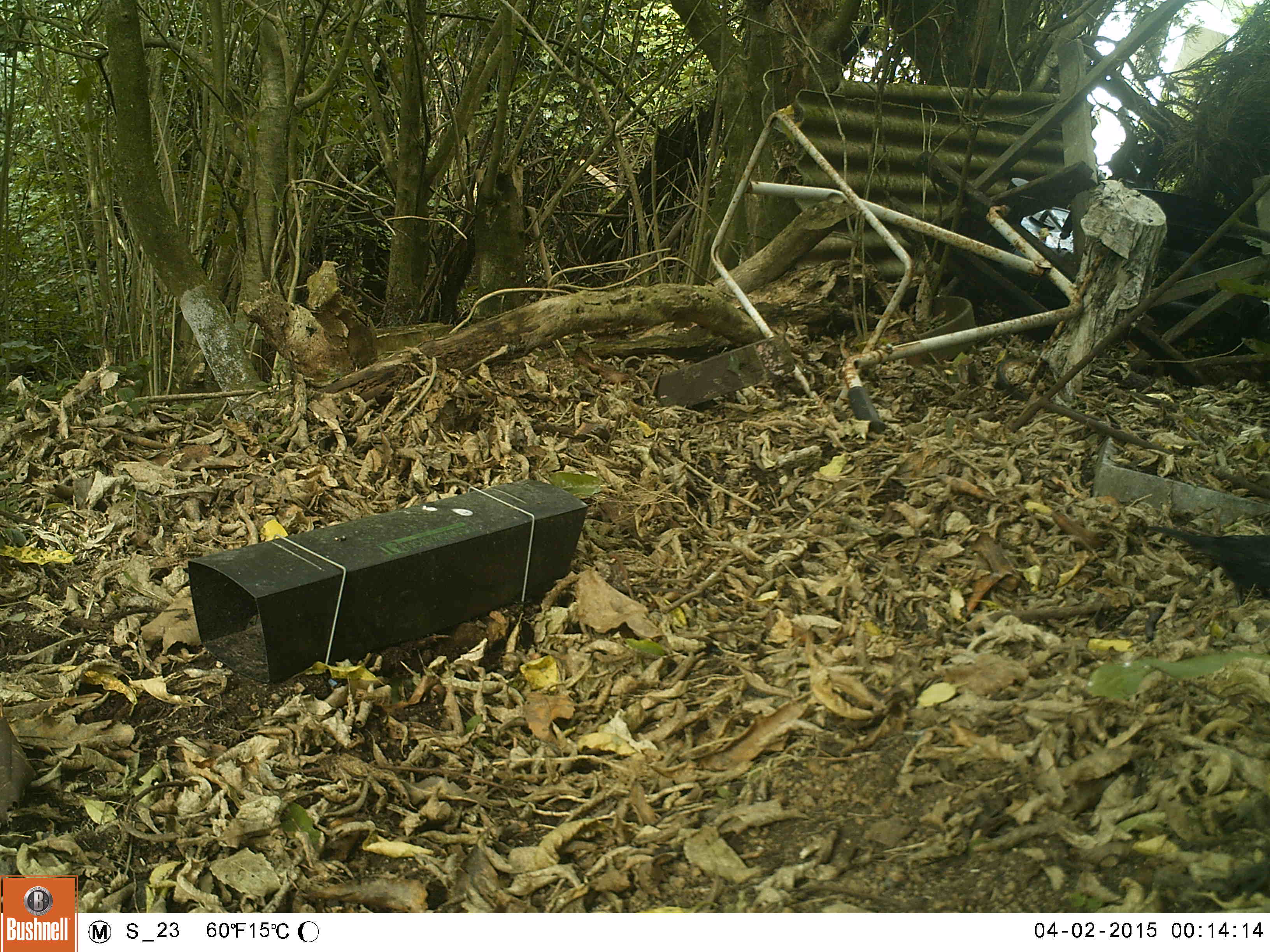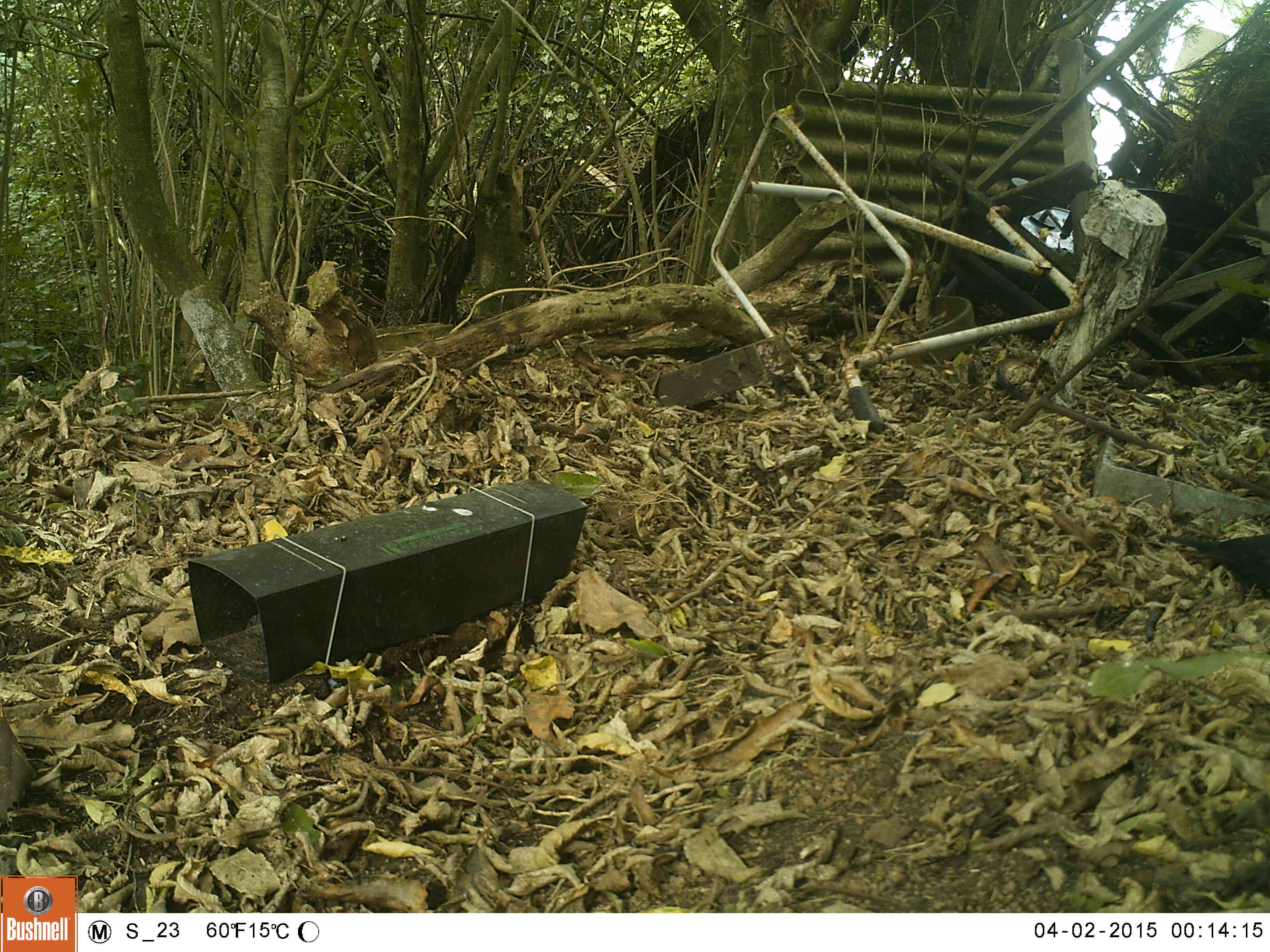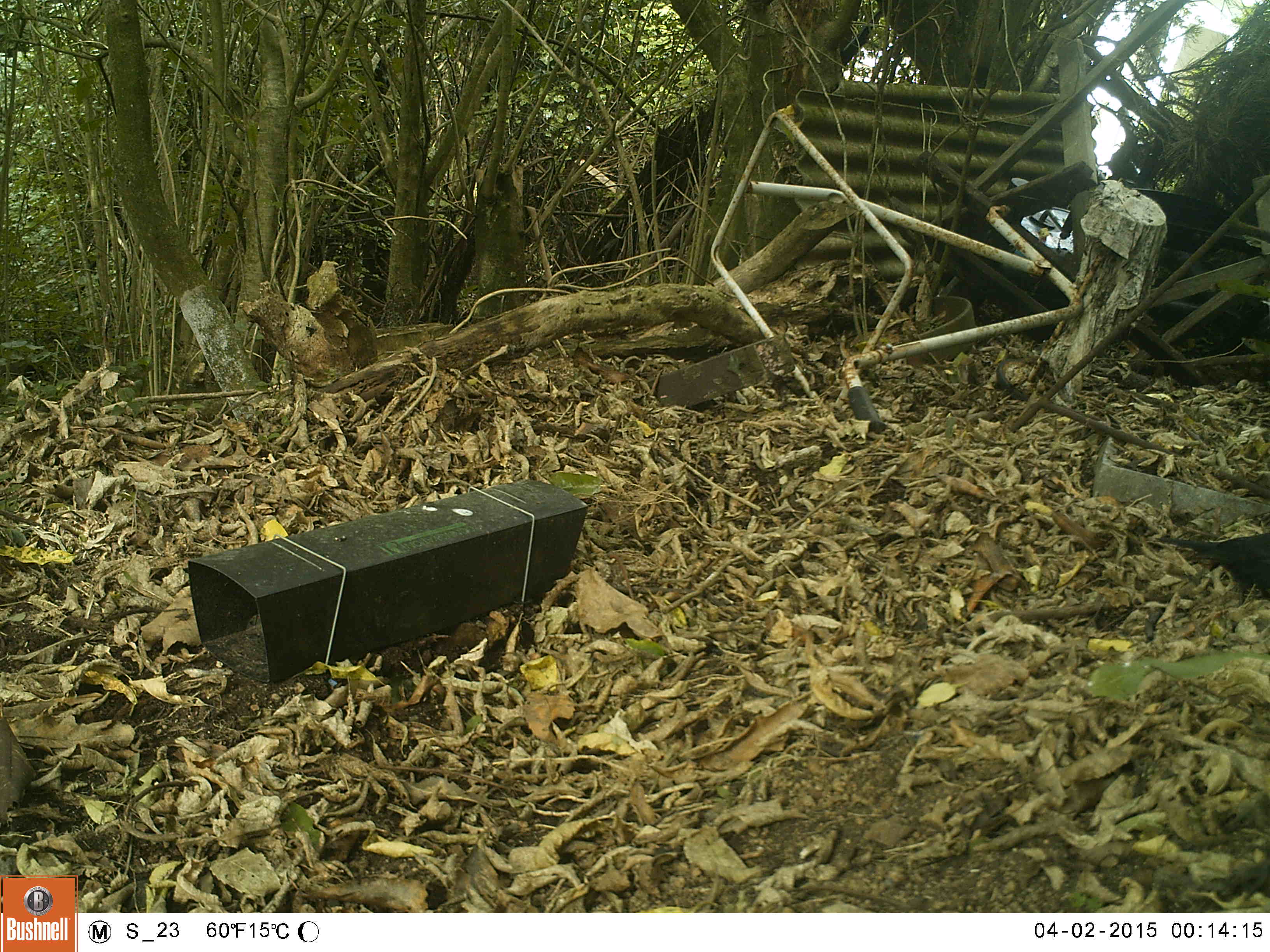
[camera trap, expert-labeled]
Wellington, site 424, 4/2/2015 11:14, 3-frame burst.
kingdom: Animalia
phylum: Chordata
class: Aves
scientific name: Aves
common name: bird